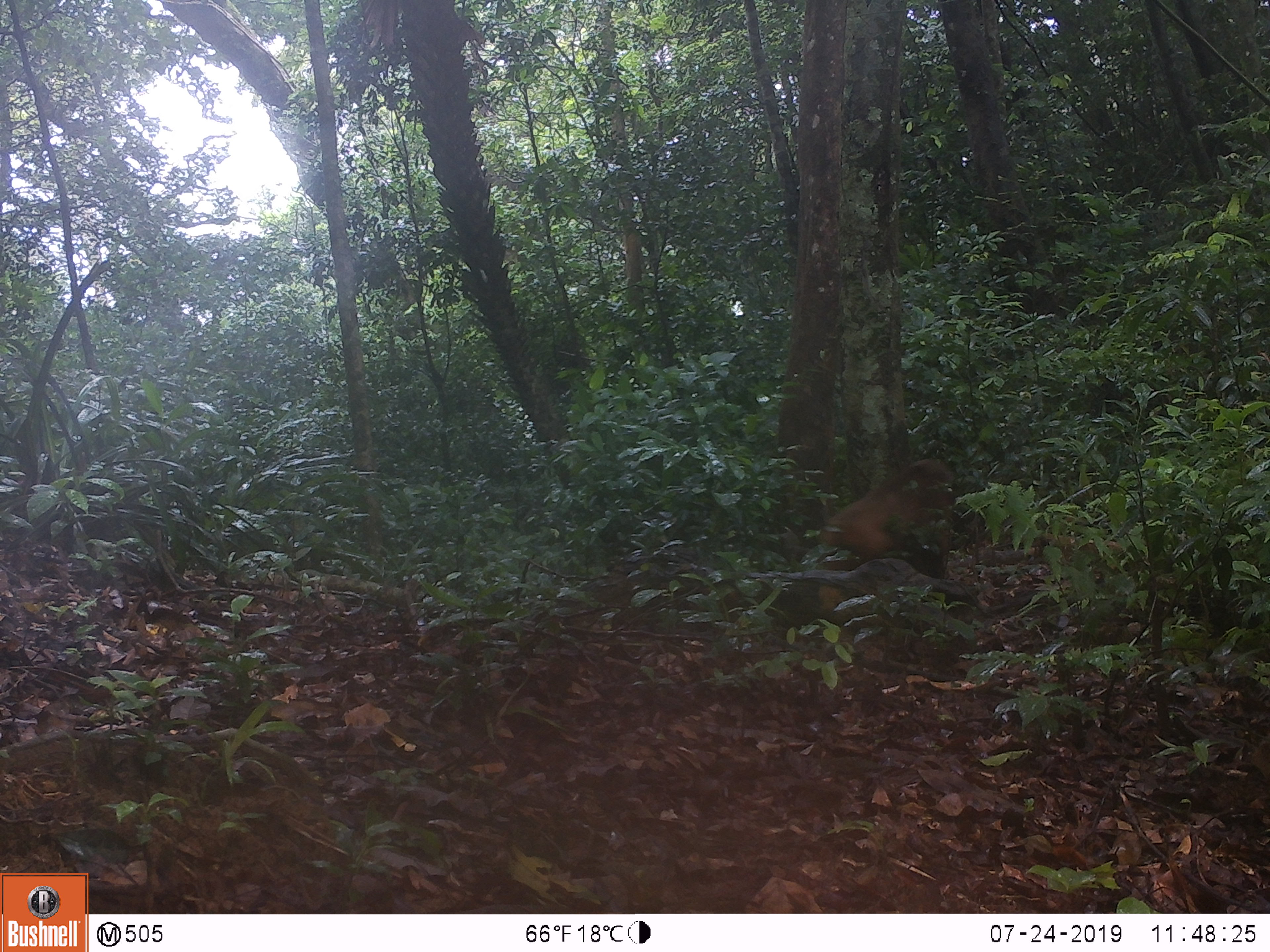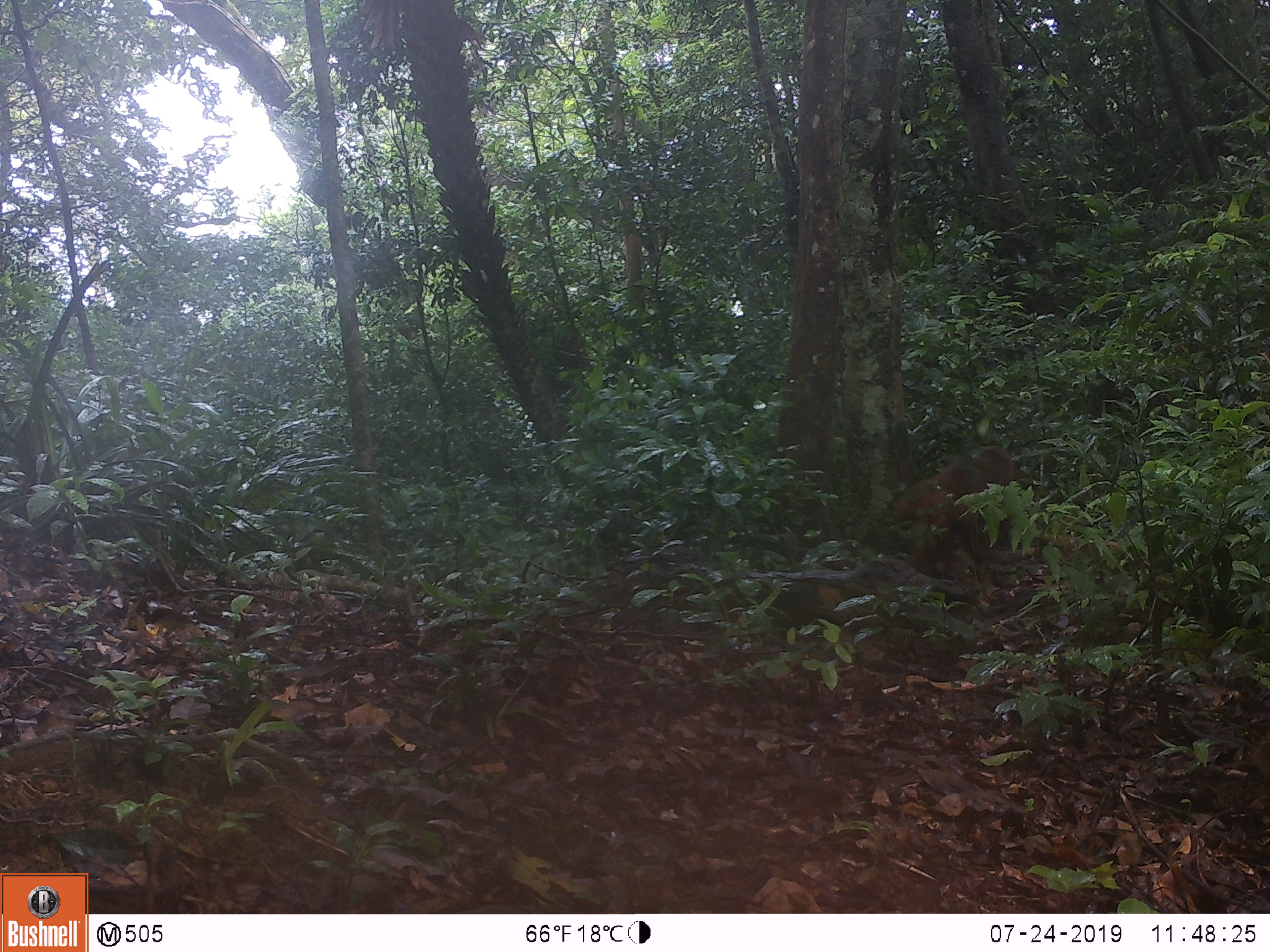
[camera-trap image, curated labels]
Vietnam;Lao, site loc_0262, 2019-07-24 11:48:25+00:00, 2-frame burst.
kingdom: Animalia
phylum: Chordata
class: Mammalia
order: Primates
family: Cercopithecidae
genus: Macaca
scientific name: Macaca arctoides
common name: stump-tailed macaque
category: stump tailed macaque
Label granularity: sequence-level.